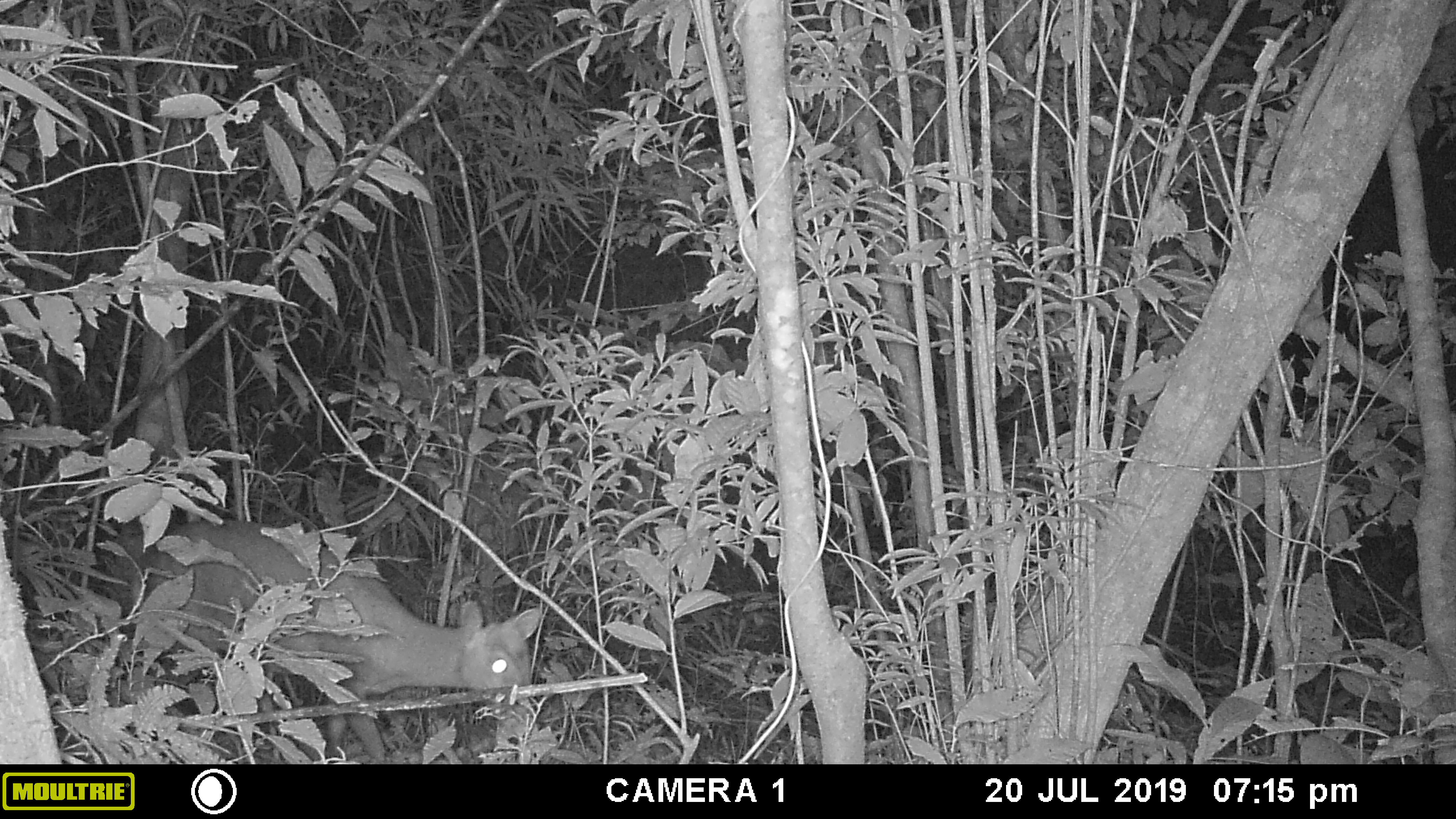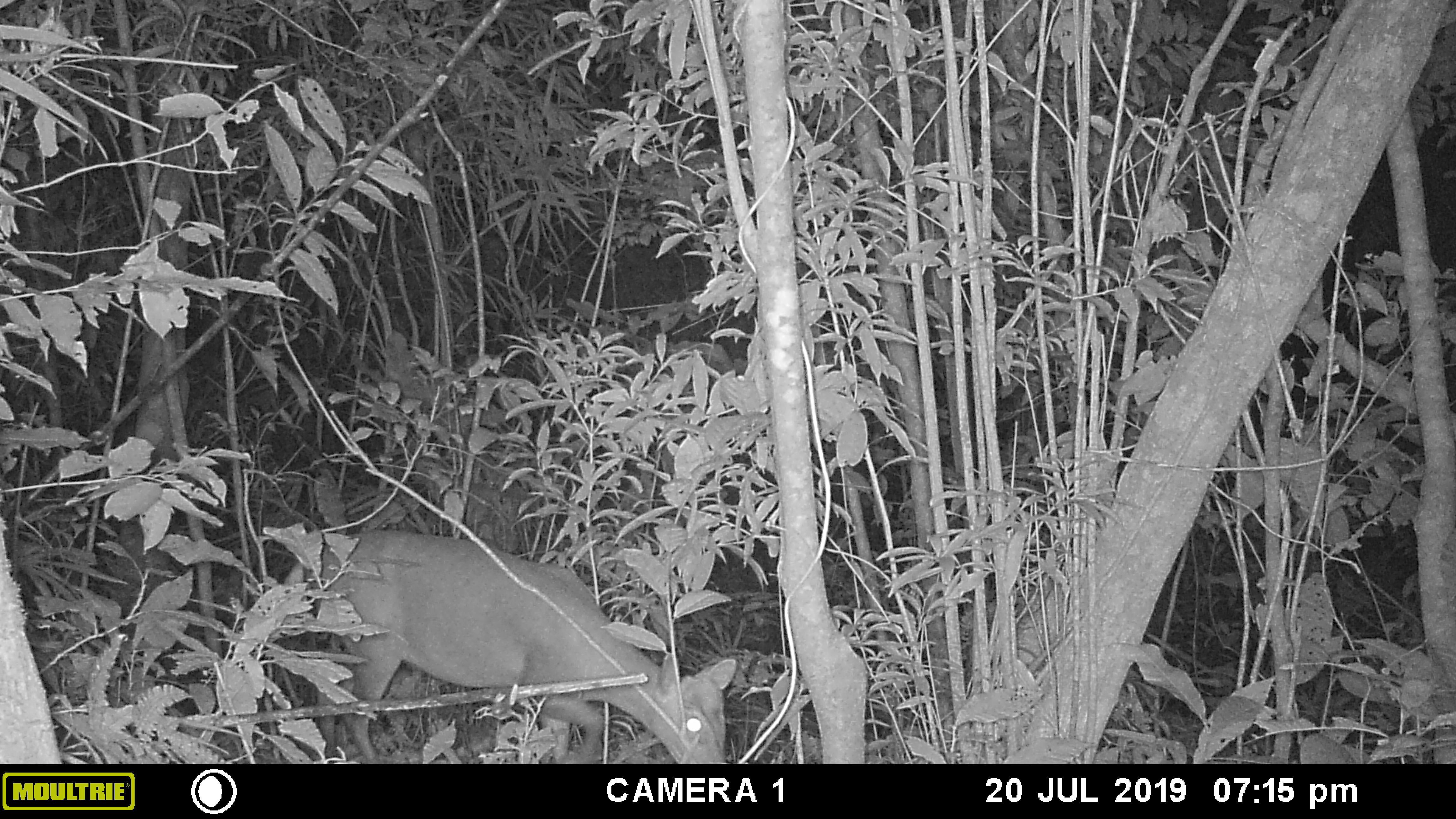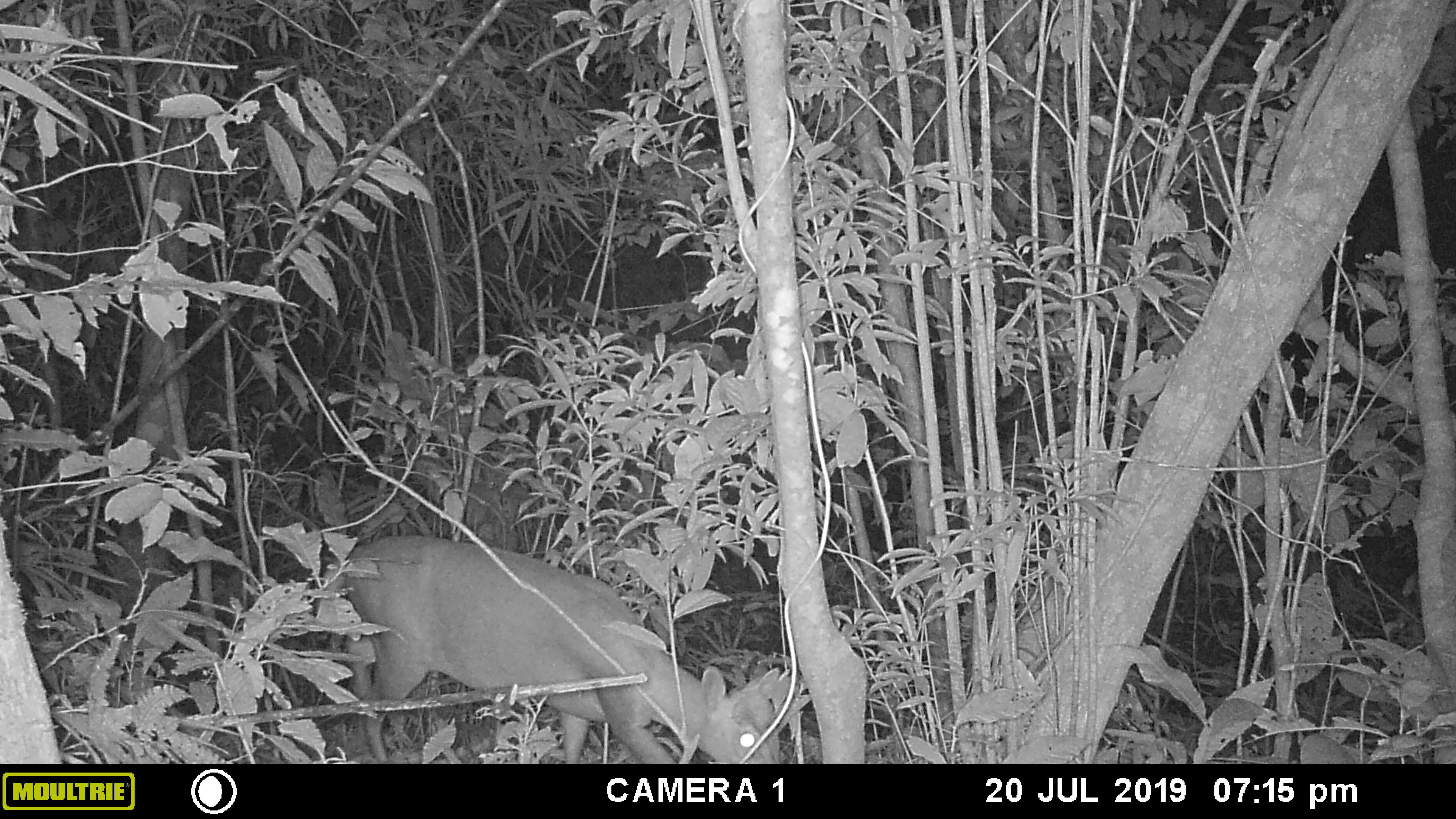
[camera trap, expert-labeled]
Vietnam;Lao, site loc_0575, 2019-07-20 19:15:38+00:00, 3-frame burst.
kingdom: Animalia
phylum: Chordata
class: Mammalia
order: Artiodactyla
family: Cervidae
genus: Muntiacus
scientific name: Muntiacus rooseveltorum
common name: roosevelt's muntjac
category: roosevelts muntjac group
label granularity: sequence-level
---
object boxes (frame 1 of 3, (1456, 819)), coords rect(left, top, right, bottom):
roosevelts muntjac group: rect(111, 518, 541, 760)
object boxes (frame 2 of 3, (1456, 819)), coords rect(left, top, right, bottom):
roosevelts muntjac group: rect(307, 529, 736, 764)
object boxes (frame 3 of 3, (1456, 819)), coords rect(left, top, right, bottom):
roosevelts muntjac group: rect(344, 535, 780, 764)